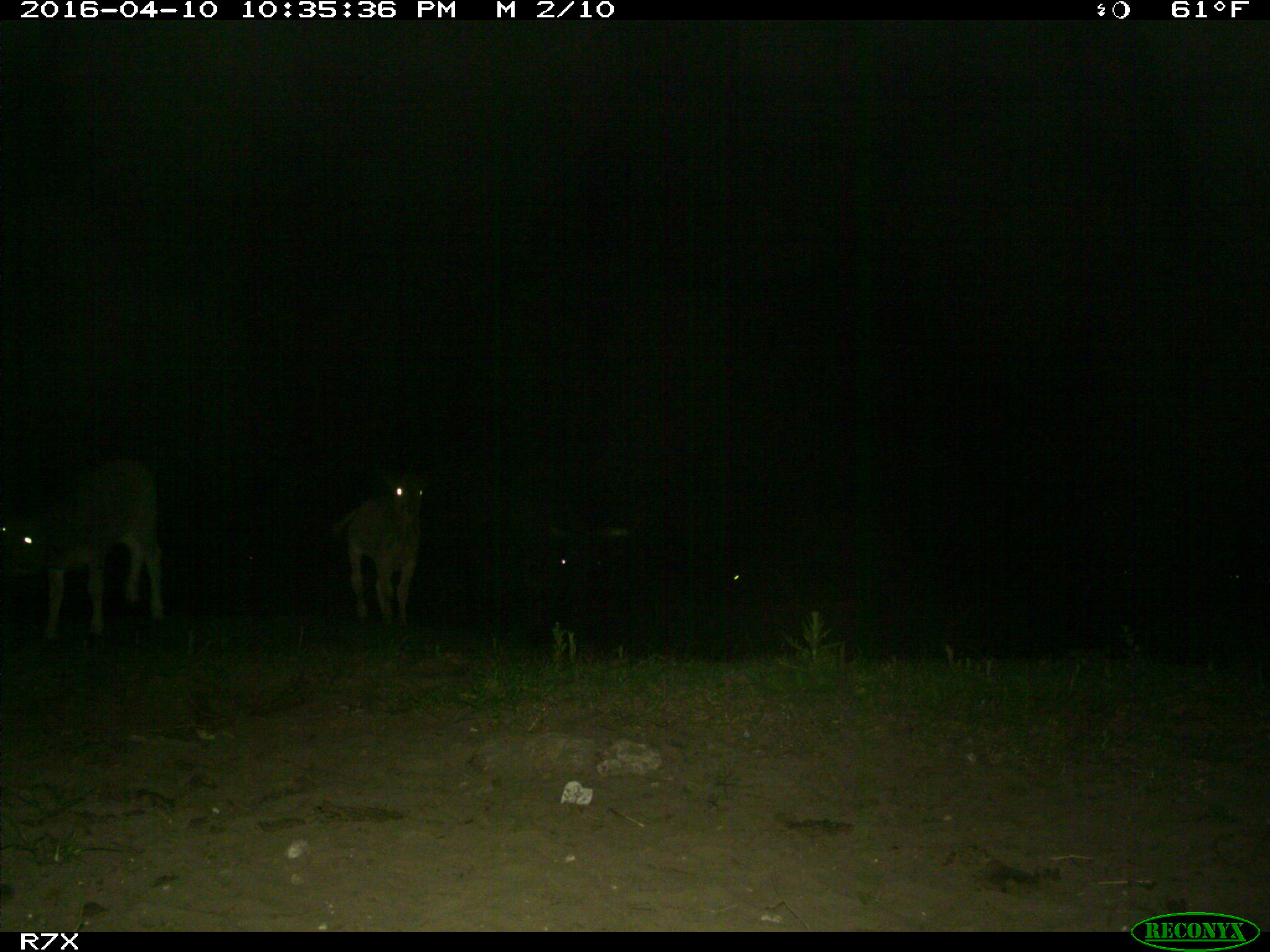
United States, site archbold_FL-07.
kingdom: Animalia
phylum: Chordata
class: Mammalia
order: Artiodactyla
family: Bovidae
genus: Bos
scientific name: Bos taurus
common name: domestic cow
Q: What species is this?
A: Bos taurus (domestic cow).